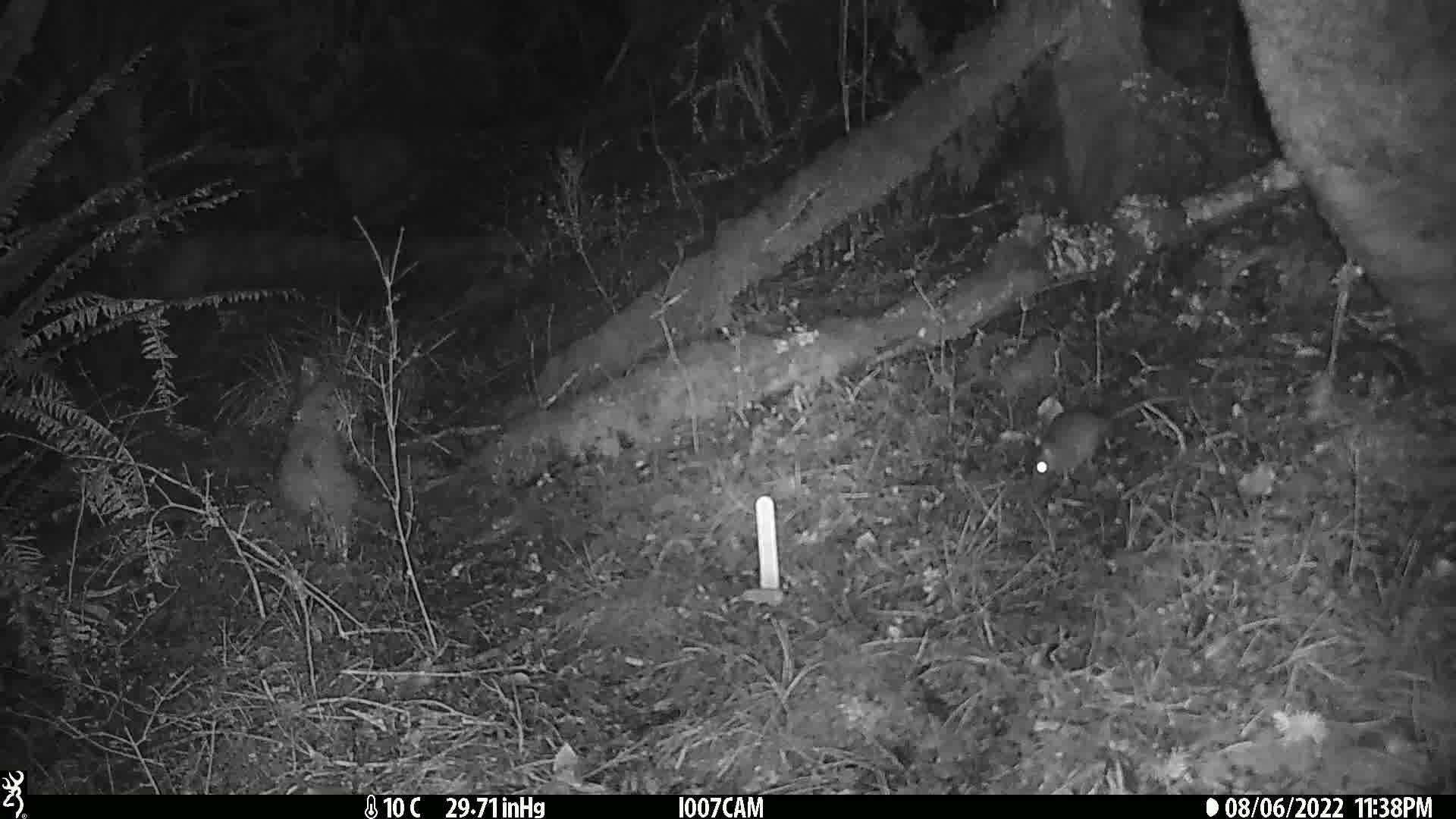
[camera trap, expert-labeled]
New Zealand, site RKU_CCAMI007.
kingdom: Animalia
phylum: Chordata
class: Mammalia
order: Rodentia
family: Muridae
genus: Rattus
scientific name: Rattus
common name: rat